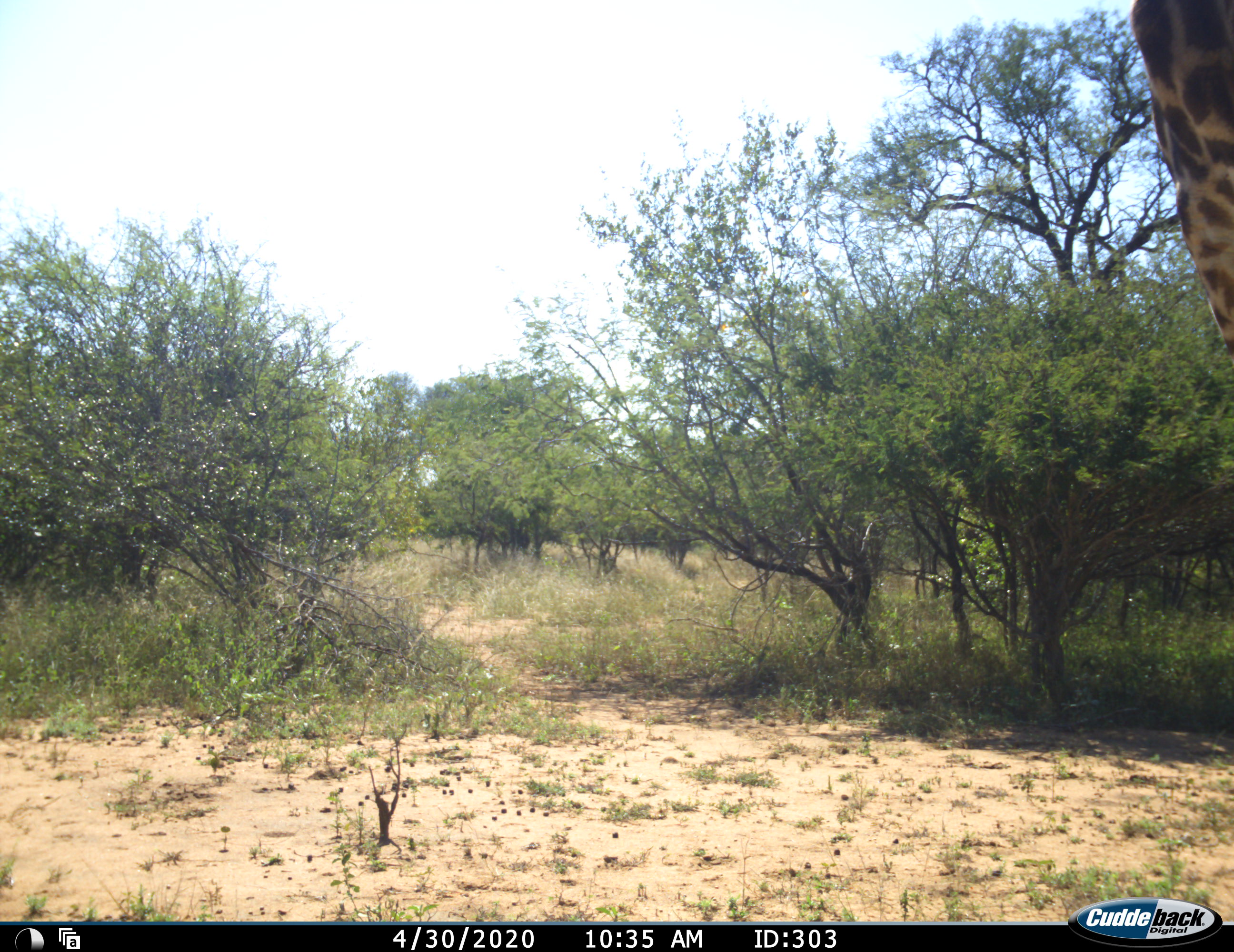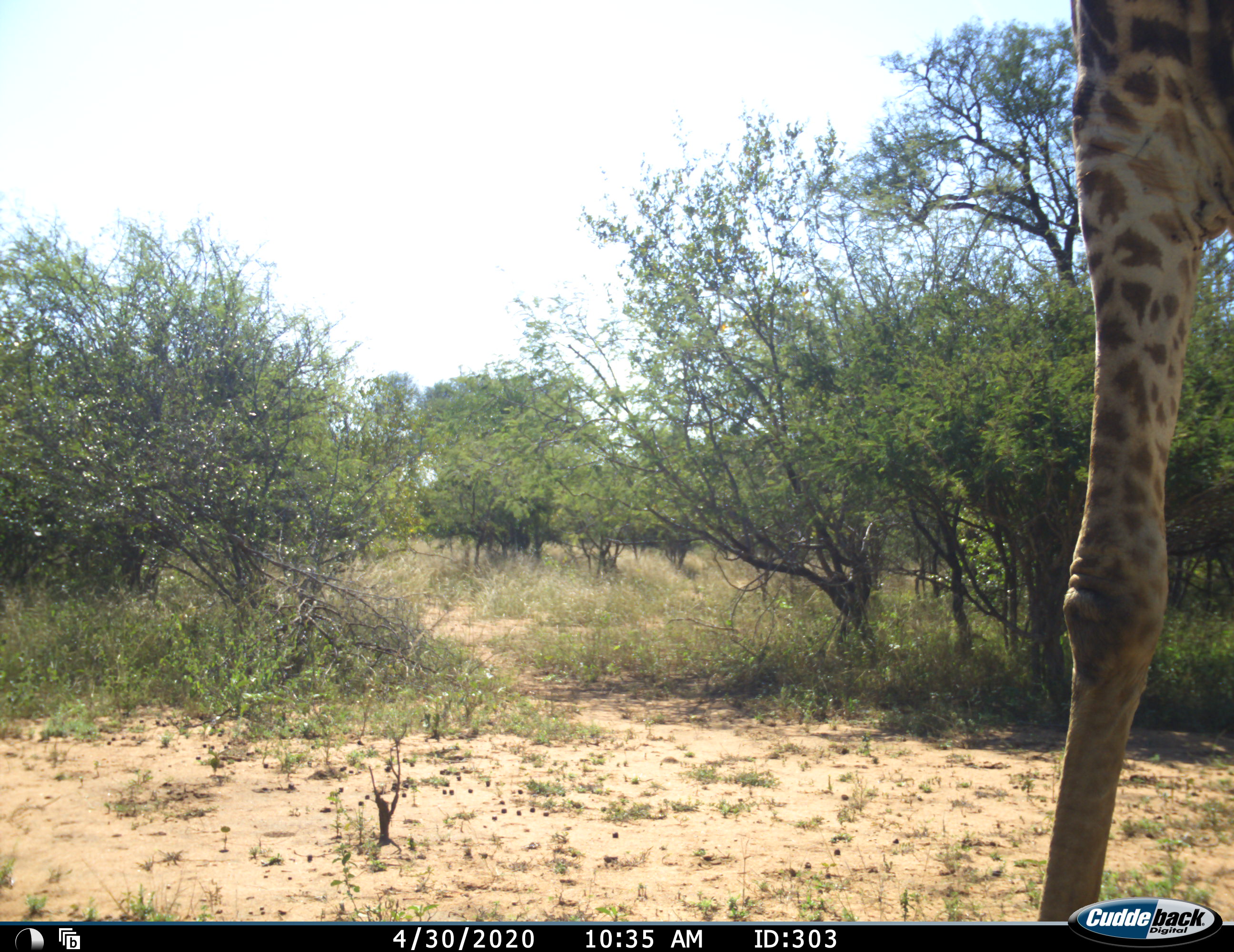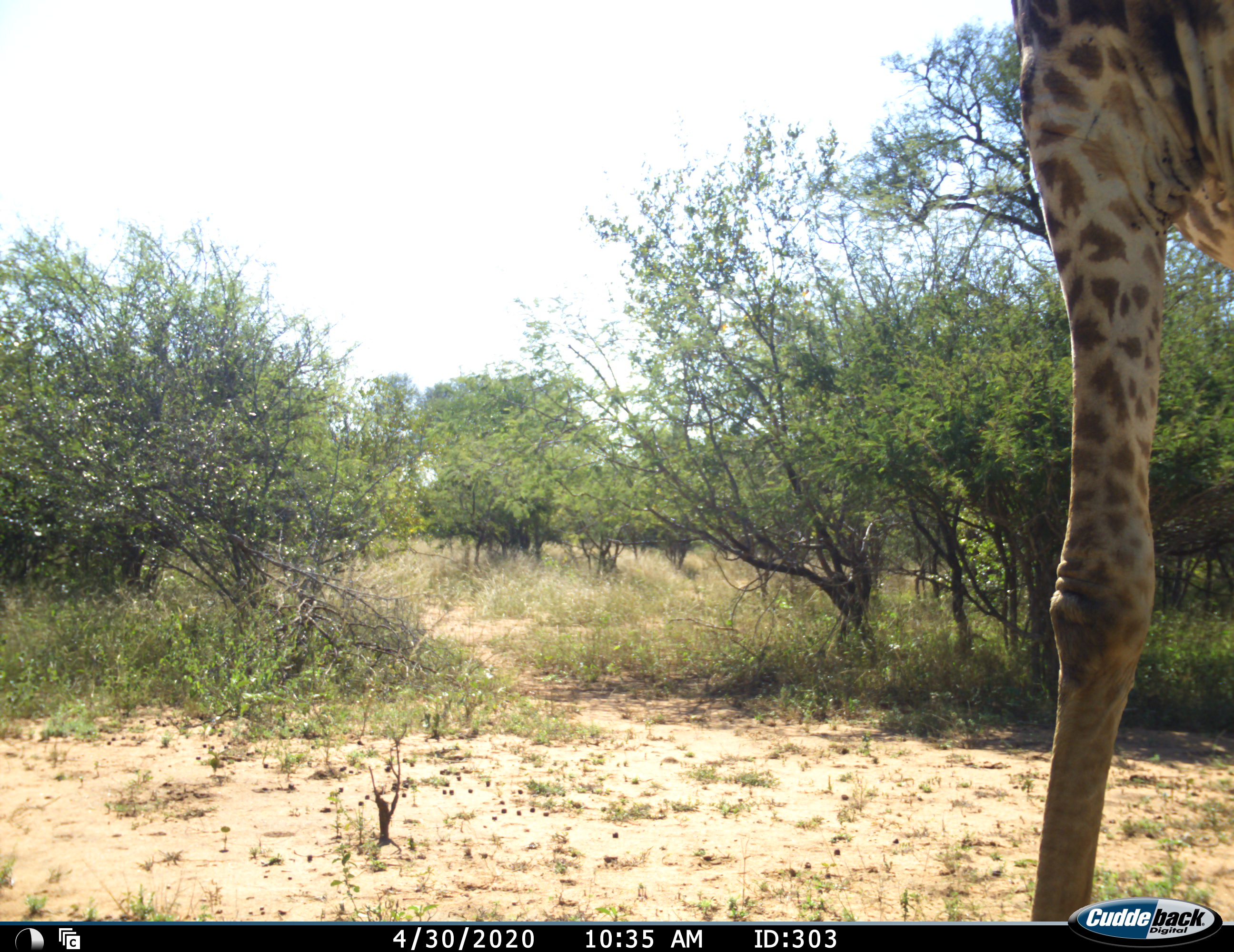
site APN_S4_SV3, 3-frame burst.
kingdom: Animalia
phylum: Chordata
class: Mammalia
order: Artiodactyla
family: Giraffidae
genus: Giraffa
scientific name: Giraffa camelopardalis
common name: giraffe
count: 1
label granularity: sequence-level